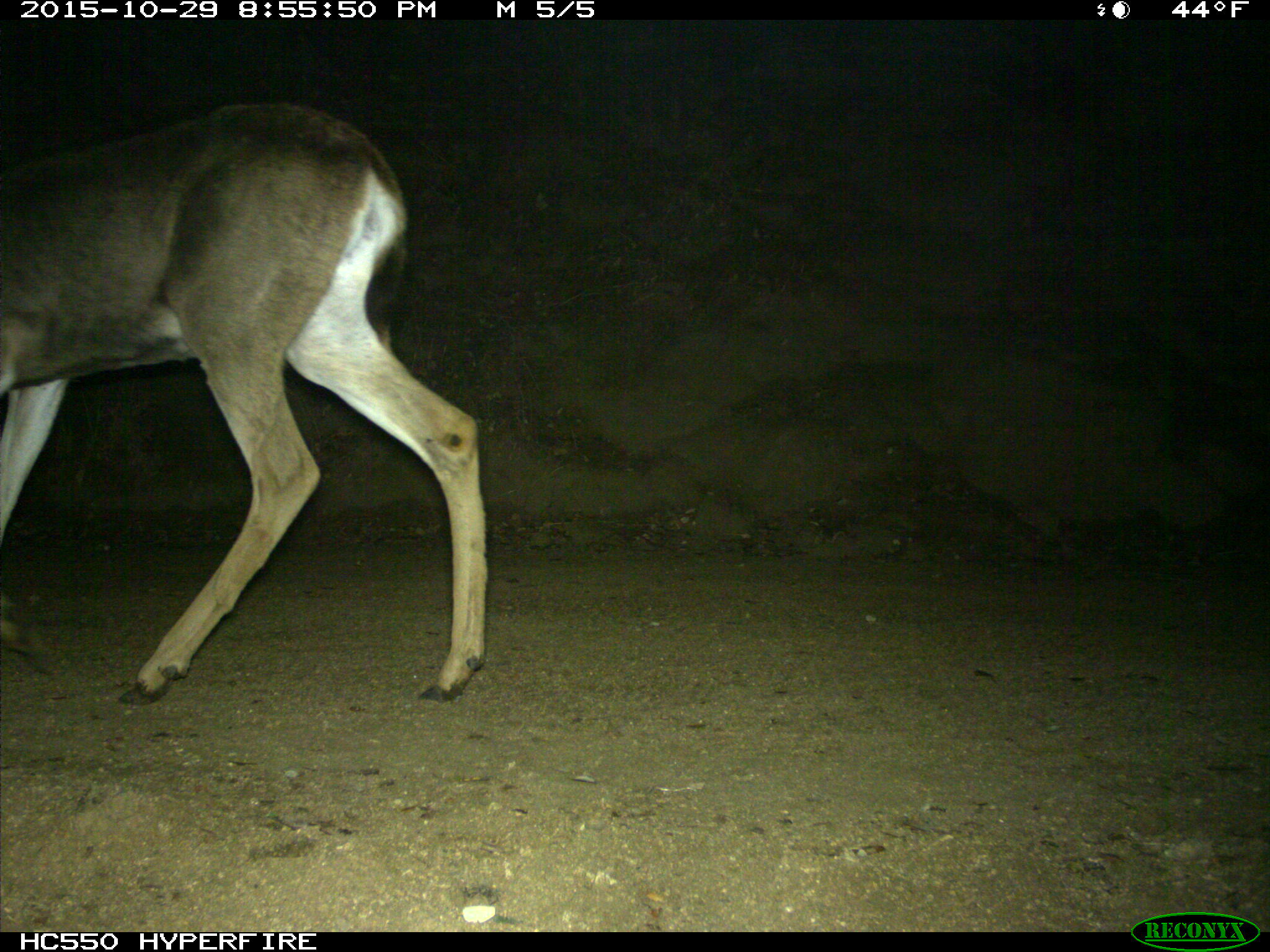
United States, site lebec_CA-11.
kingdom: Animalia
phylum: Chordata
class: Mammalia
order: Artiodactyla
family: Cervidae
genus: Odocoileus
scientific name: Odocoileus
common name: deer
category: unidentified deer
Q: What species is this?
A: Unidentified deer (deer) (Odocoileus).